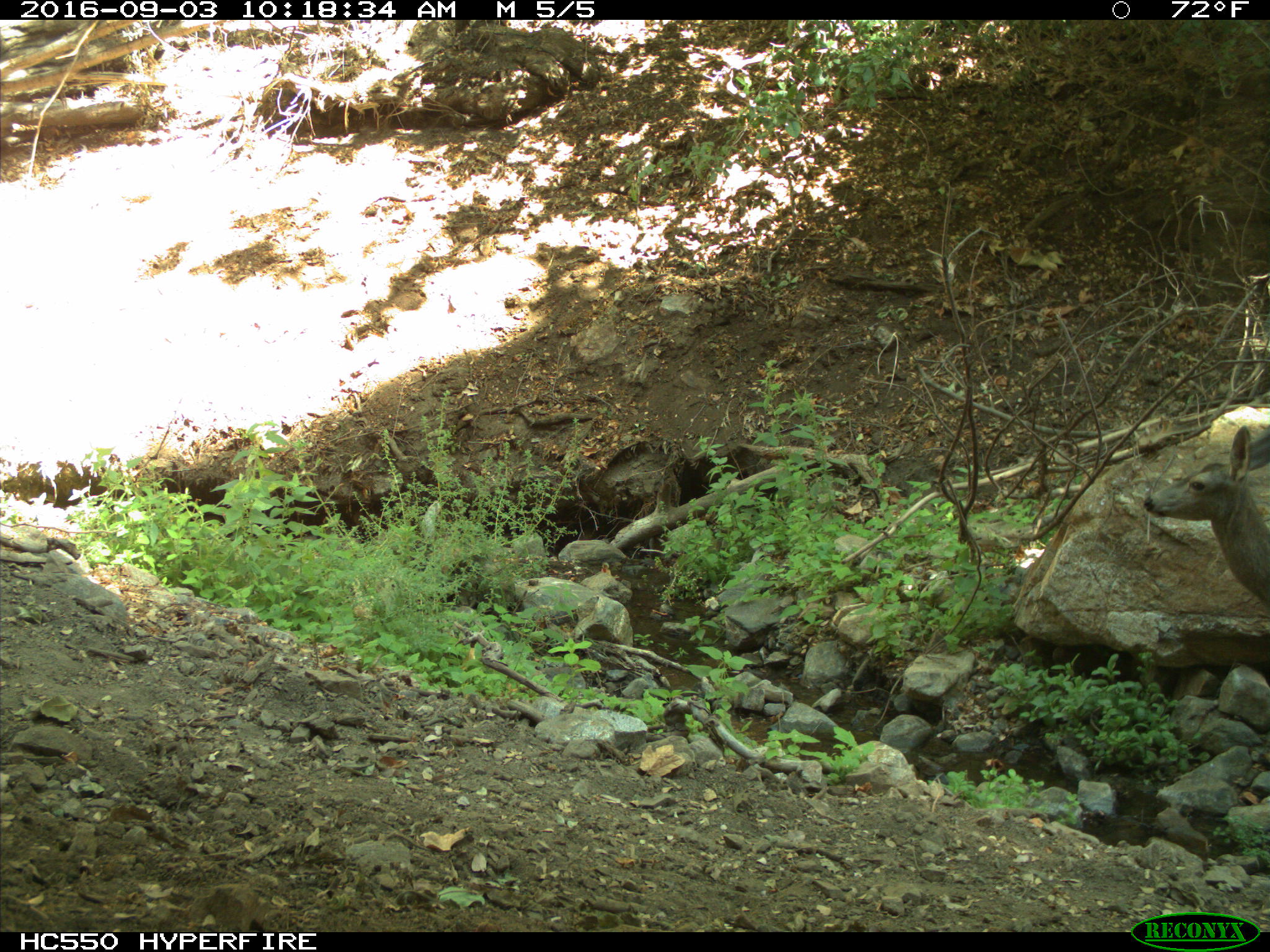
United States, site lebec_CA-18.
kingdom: Animalia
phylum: Chordata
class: Mammalia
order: Artiodactyla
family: Cervidae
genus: Odocoileus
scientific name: Odocoileus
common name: deer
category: unidentified deer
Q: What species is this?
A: Unidentified deer (deer) (Odocoileus).